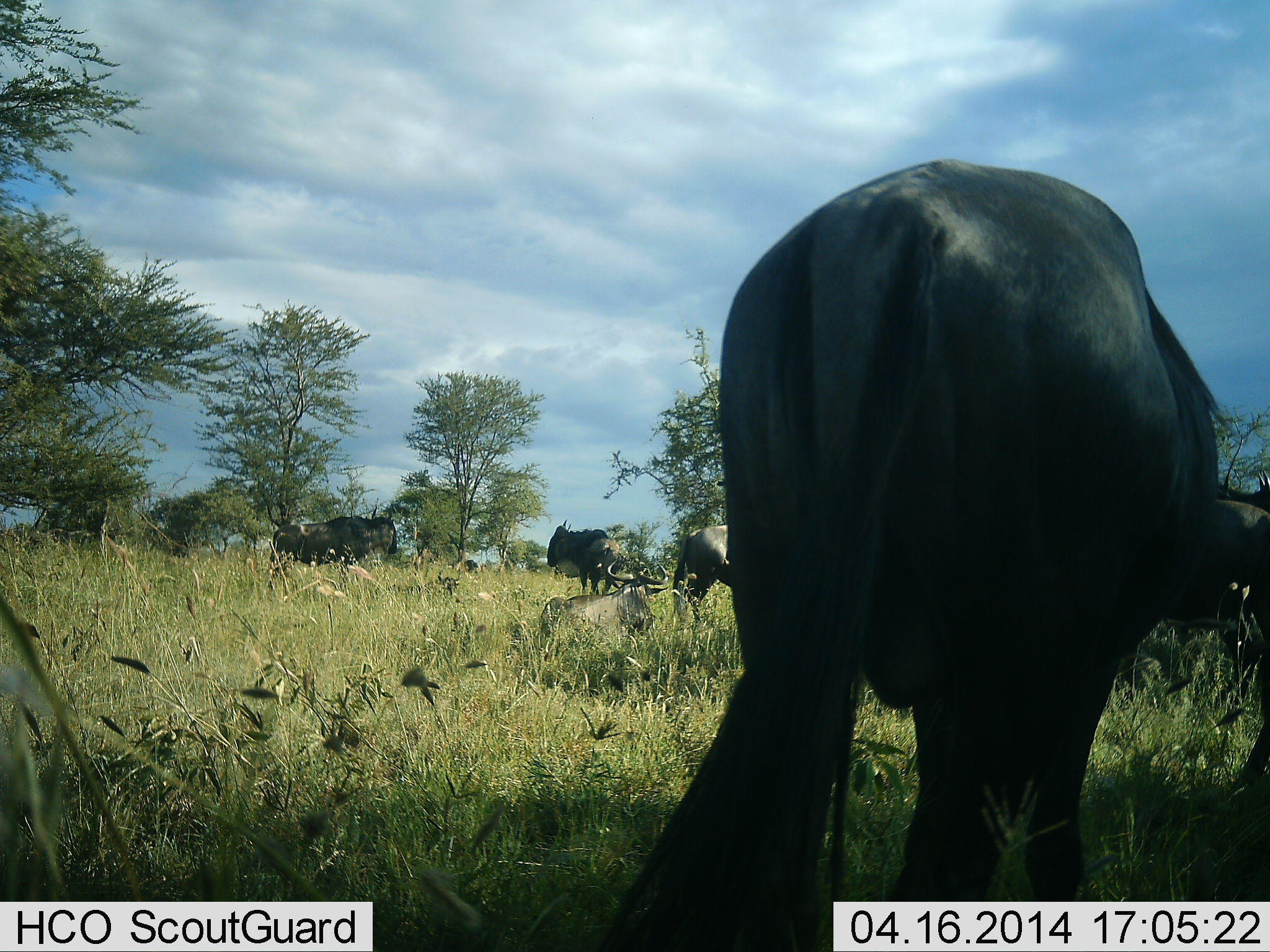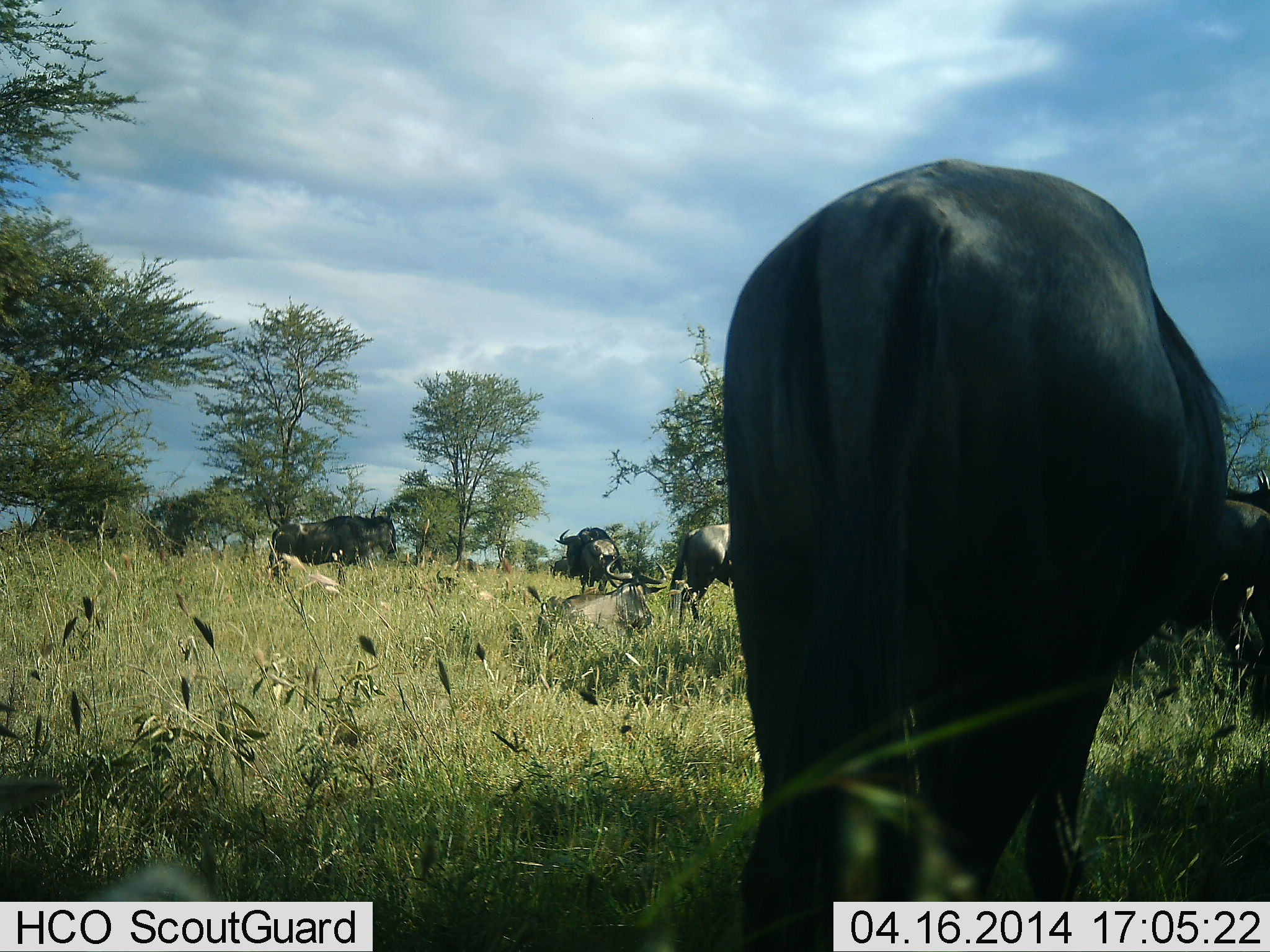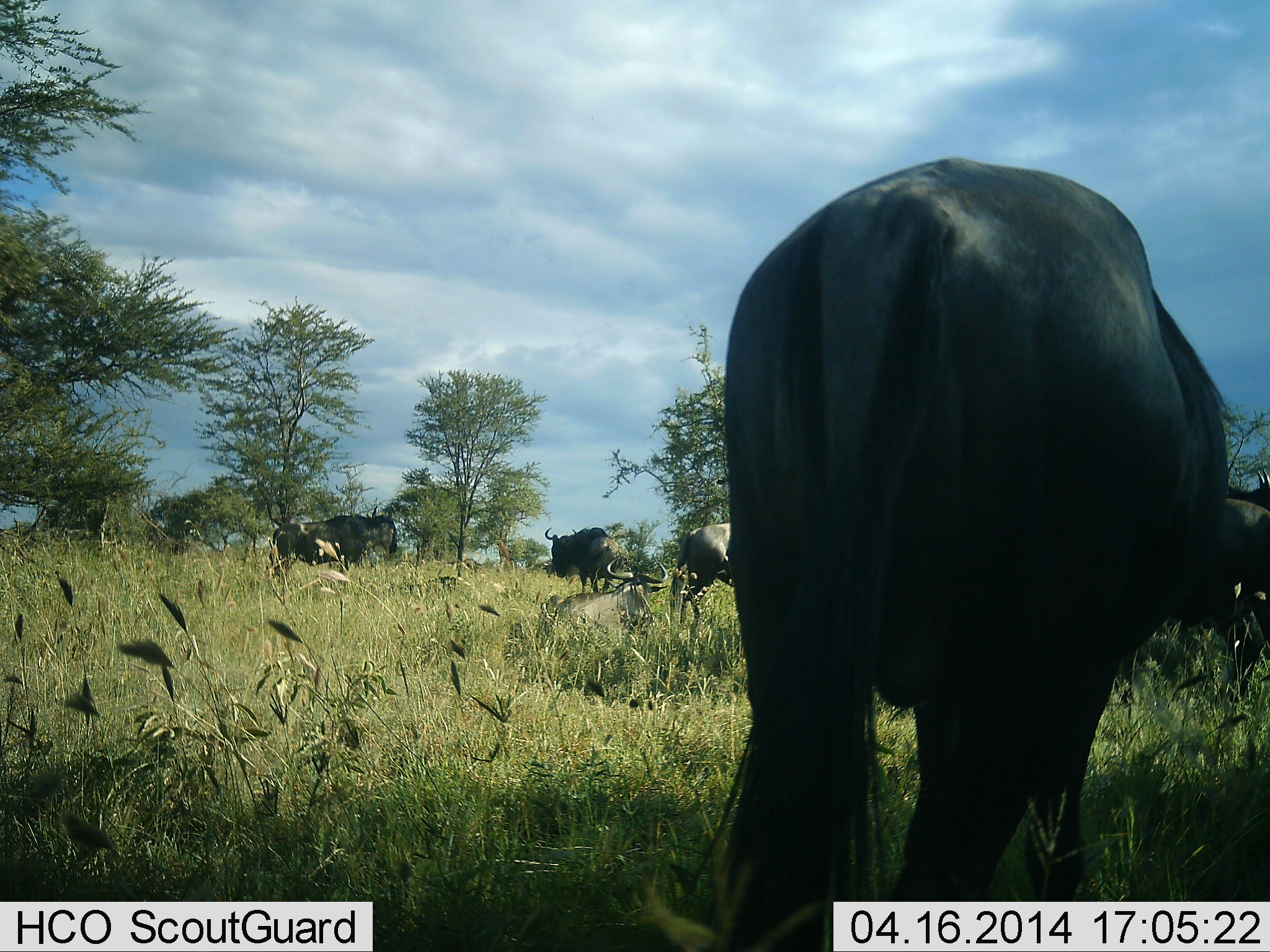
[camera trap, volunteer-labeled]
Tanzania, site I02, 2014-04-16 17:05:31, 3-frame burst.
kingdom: Animalia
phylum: Chordata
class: Mammalia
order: Artiodactyla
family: Bovidae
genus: Connochaetes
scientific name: Connochaetes taurinus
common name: blue wildebeest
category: wildebeest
Wildebeest (blue wildebeest) (Connochaetes taurinus), count 6. Behavior (volunteer vote fractions): standing 90%, resting 50%, moving 0%, interacting 0%. Young present (vote fraction): 0%. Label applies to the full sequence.